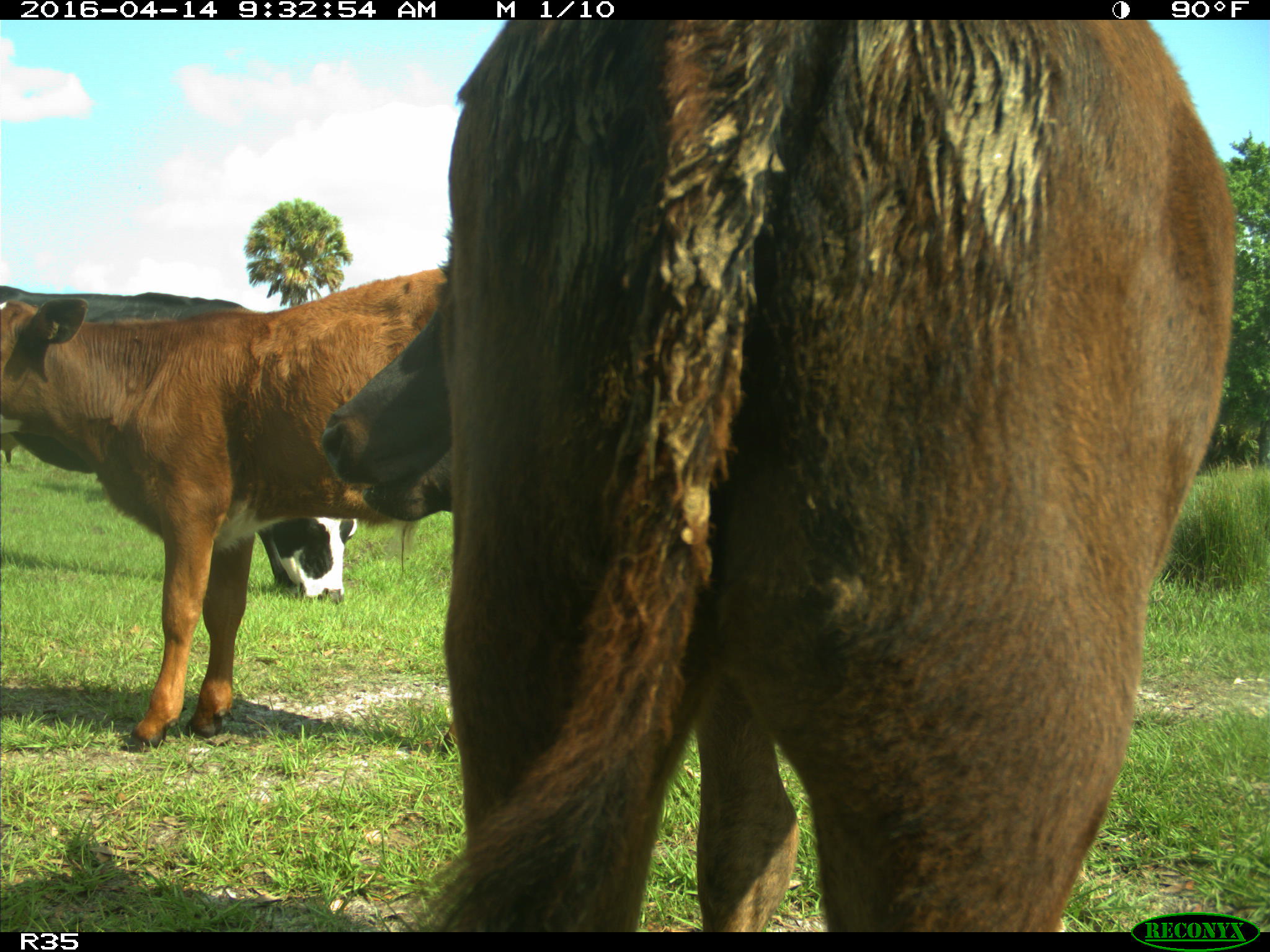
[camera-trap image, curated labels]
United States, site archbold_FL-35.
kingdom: Animalia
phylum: Chordata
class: Mammalia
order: Artiodactyla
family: Bovidae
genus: Bos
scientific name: Bos taurus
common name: domestic cow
Bos taurus (domestic cow).